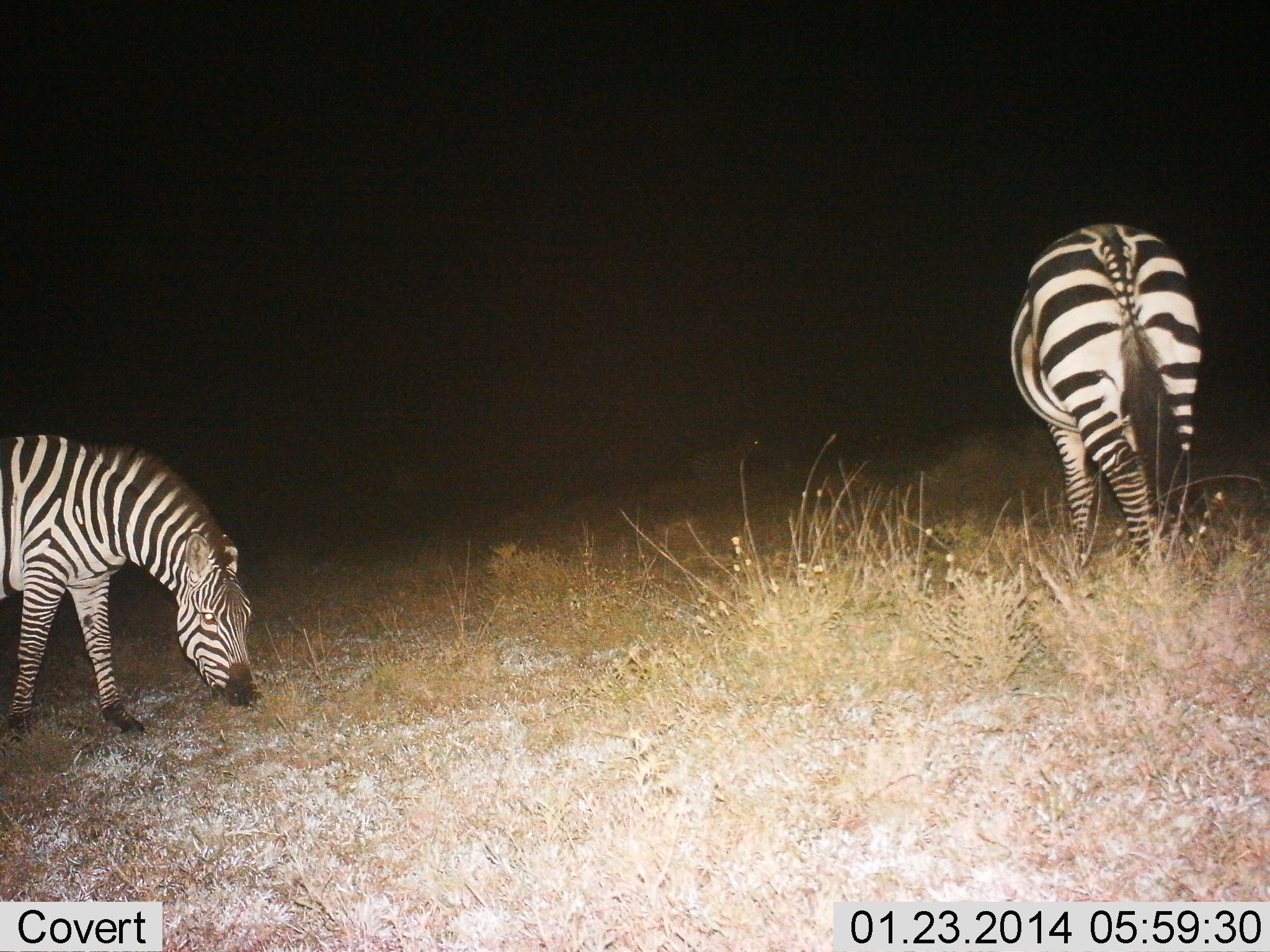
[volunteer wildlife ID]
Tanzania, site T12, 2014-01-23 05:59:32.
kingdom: Animalia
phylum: Chordata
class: Mammalia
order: Perissodactyla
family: Equidae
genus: Equus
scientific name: Equus quagga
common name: plains zebra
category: zebra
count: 2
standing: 30%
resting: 0%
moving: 10%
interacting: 0%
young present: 0%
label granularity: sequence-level